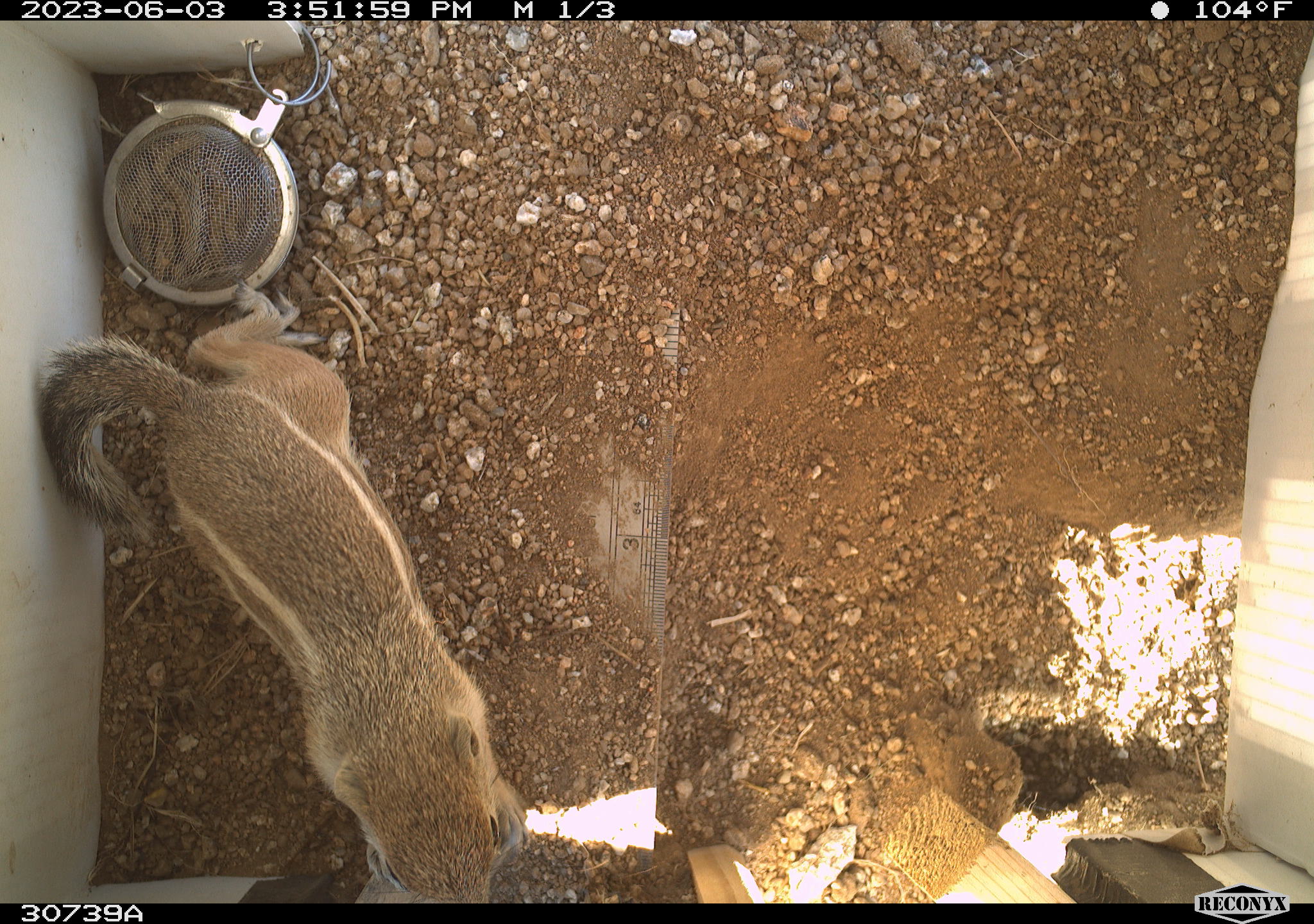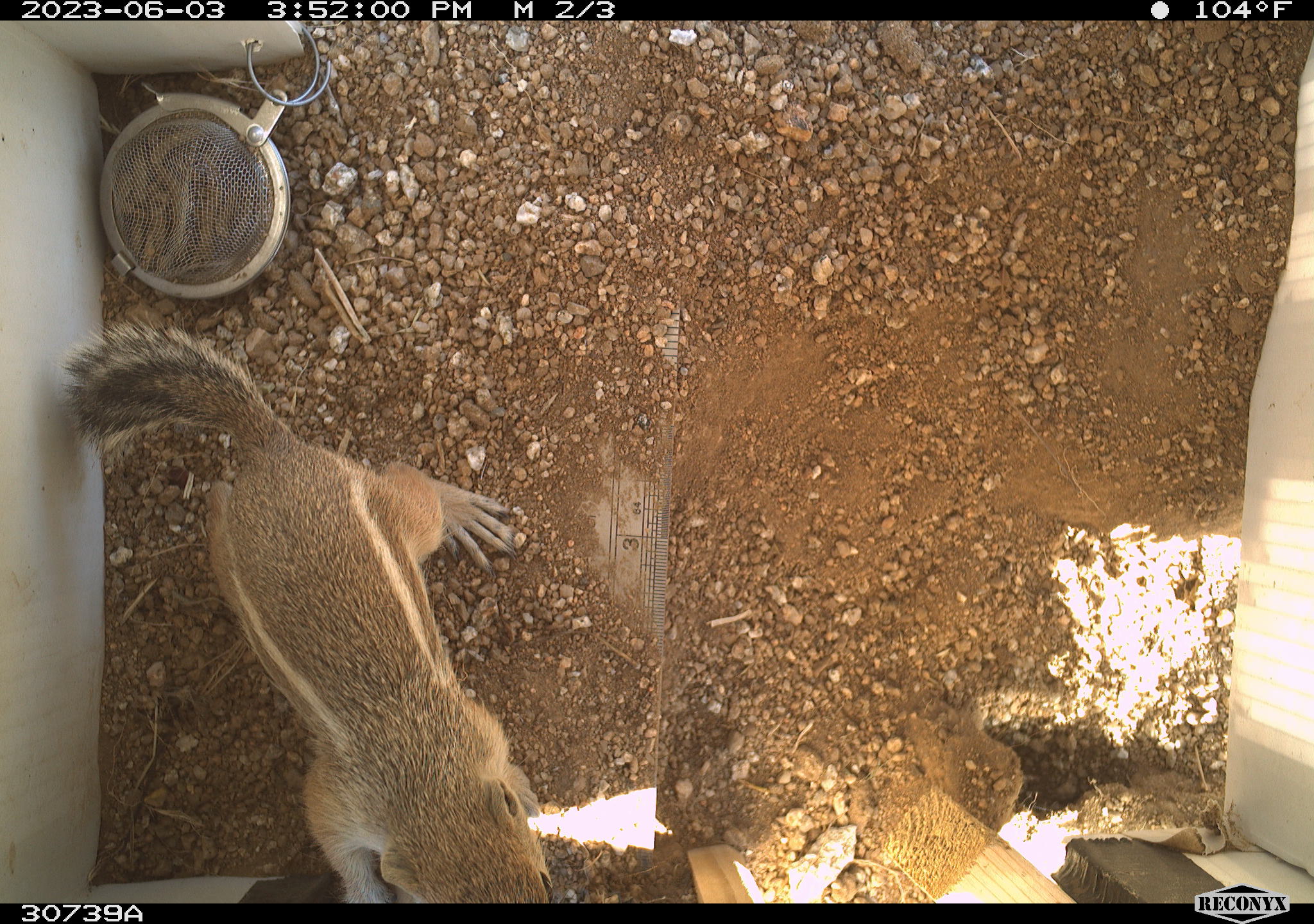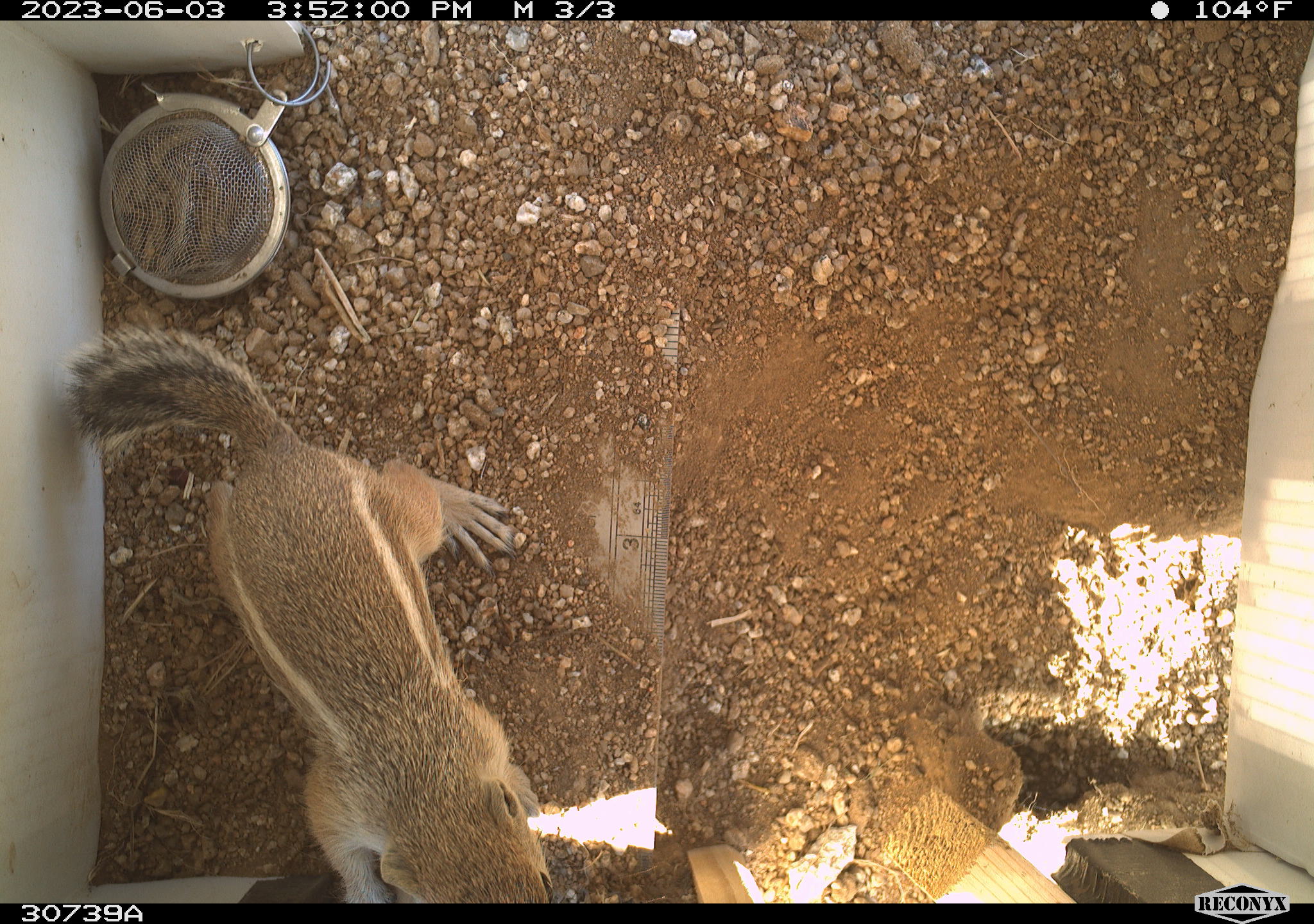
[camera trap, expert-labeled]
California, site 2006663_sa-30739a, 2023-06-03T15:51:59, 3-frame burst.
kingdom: Animalia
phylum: Chordata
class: Mammalia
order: Rodentia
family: Sciuridae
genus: Ammospermophilus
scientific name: Ammospermophilus leucurus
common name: white-tailed antelope squirrel